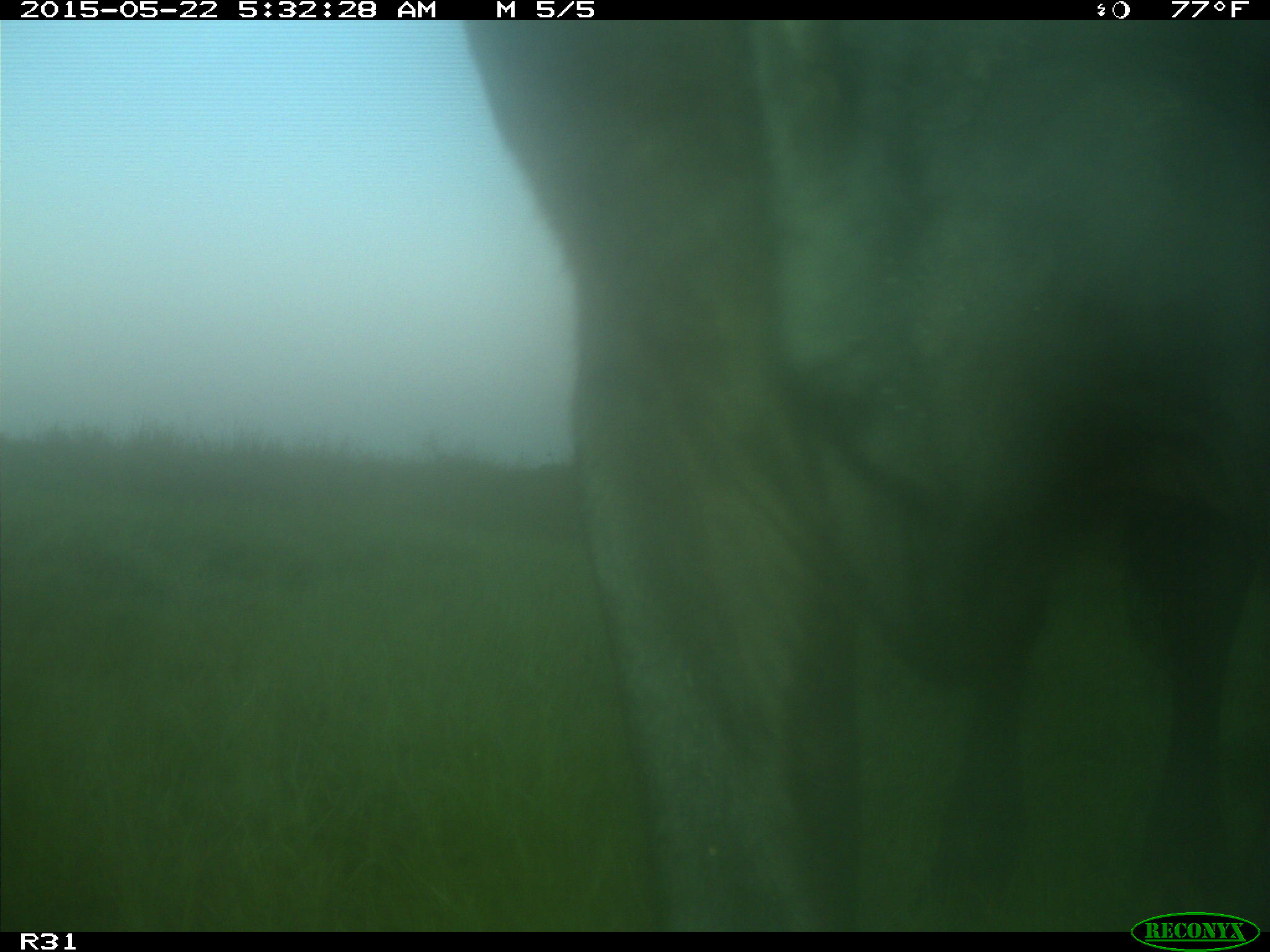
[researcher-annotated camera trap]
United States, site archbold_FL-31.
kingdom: Animalia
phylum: Chordata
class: Mammalia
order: Artiodactyla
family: Bovidae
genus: Bos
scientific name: Bos taurus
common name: domestic cow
Bos taurus (domestic cow).